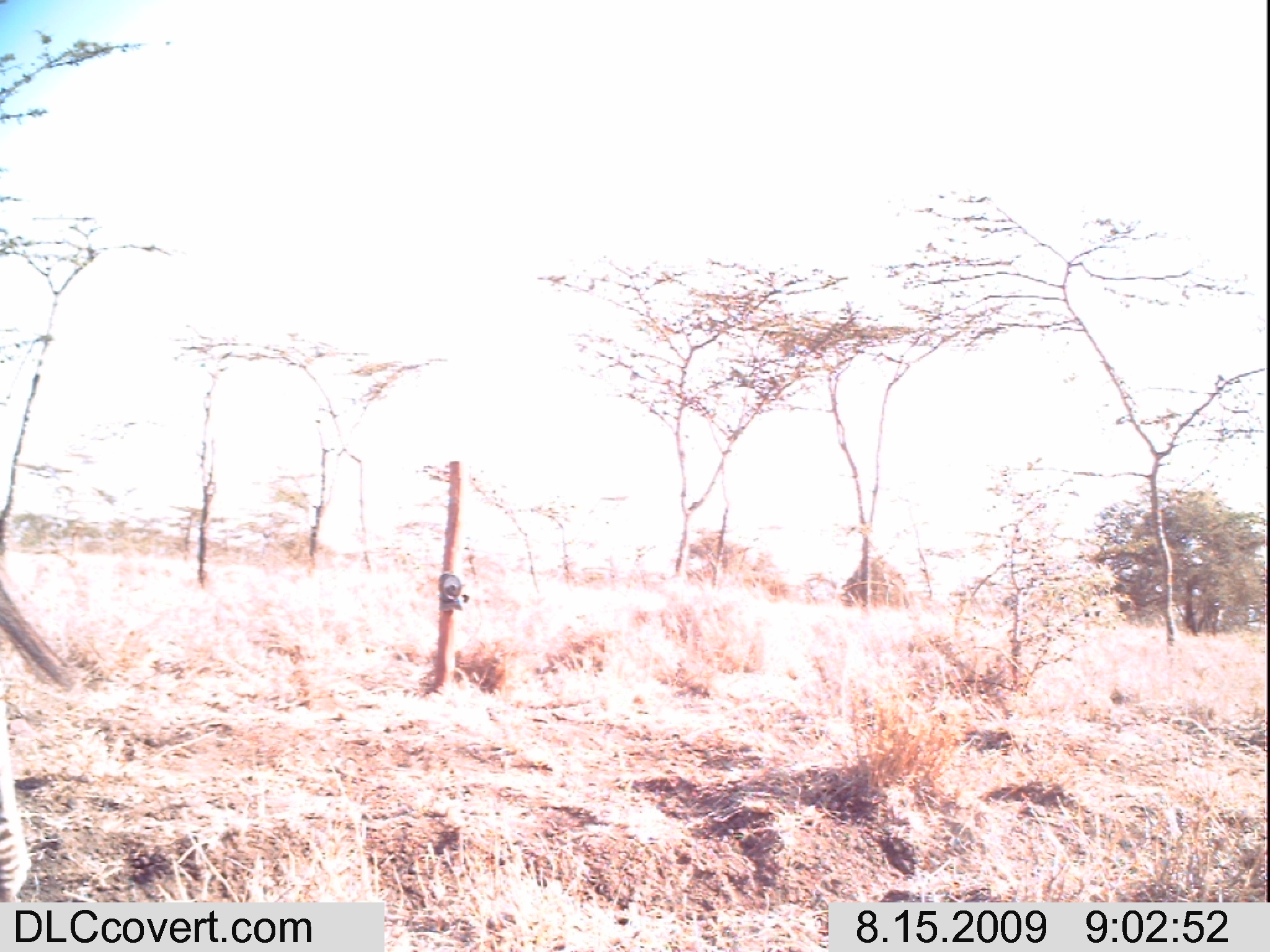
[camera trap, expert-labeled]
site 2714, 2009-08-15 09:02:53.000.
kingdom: Animalia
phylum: Chordata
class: Mammalia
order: Perissodactyla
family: Equidae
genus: Equus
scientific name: Equus quagga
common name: plains zebra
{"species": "Equus quagga (plains zebra)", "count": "1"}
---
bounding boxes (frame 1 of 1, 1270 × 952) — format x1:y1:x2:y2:
equus quagga: 0:583:68:901